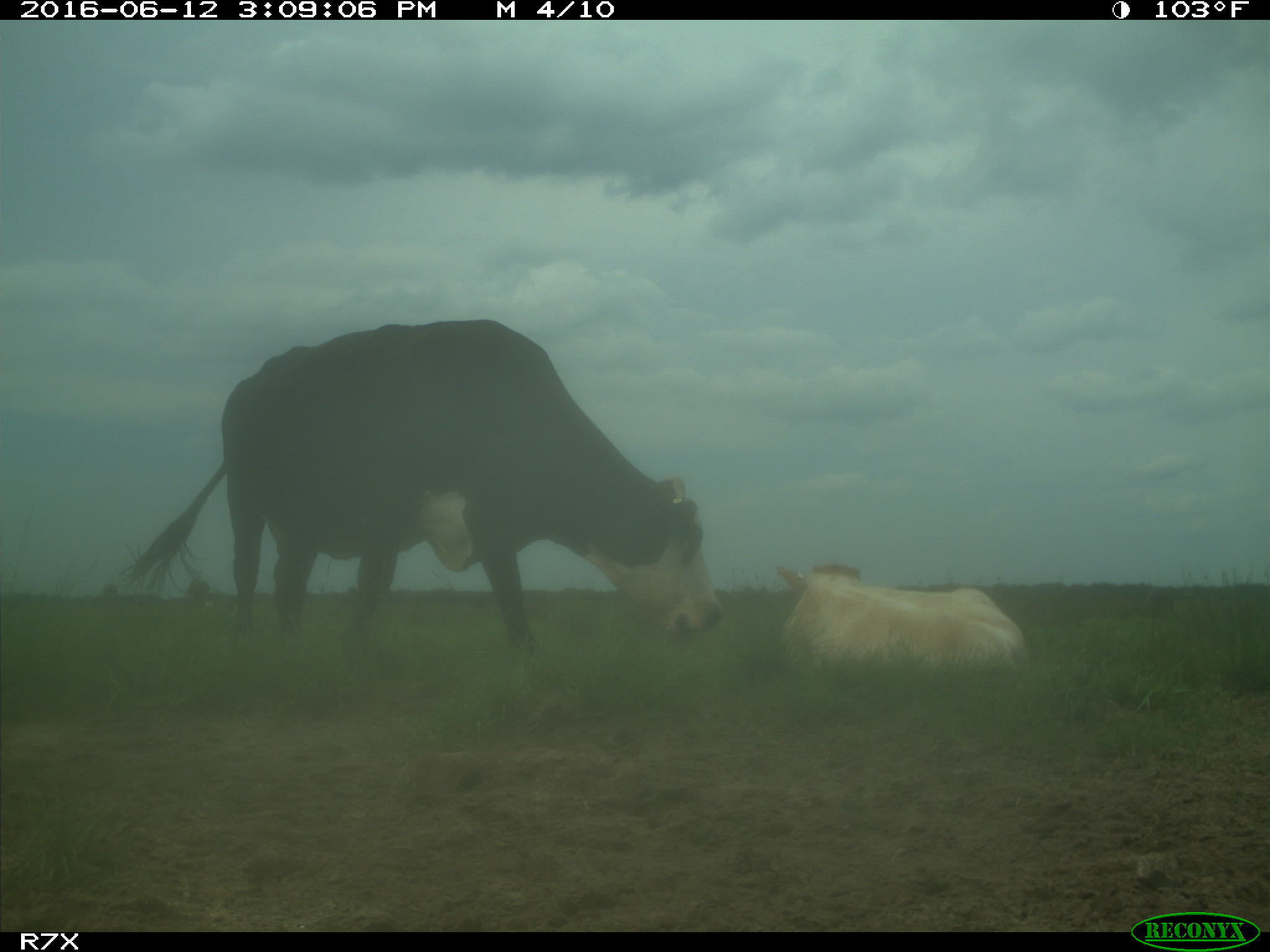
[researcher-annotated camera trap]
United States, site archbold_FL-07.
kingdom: Animalia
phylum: Chordata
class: Mammalia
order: Artiodactyla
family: Bovidae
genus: Bos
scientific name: Bos taurus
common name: domestic cow